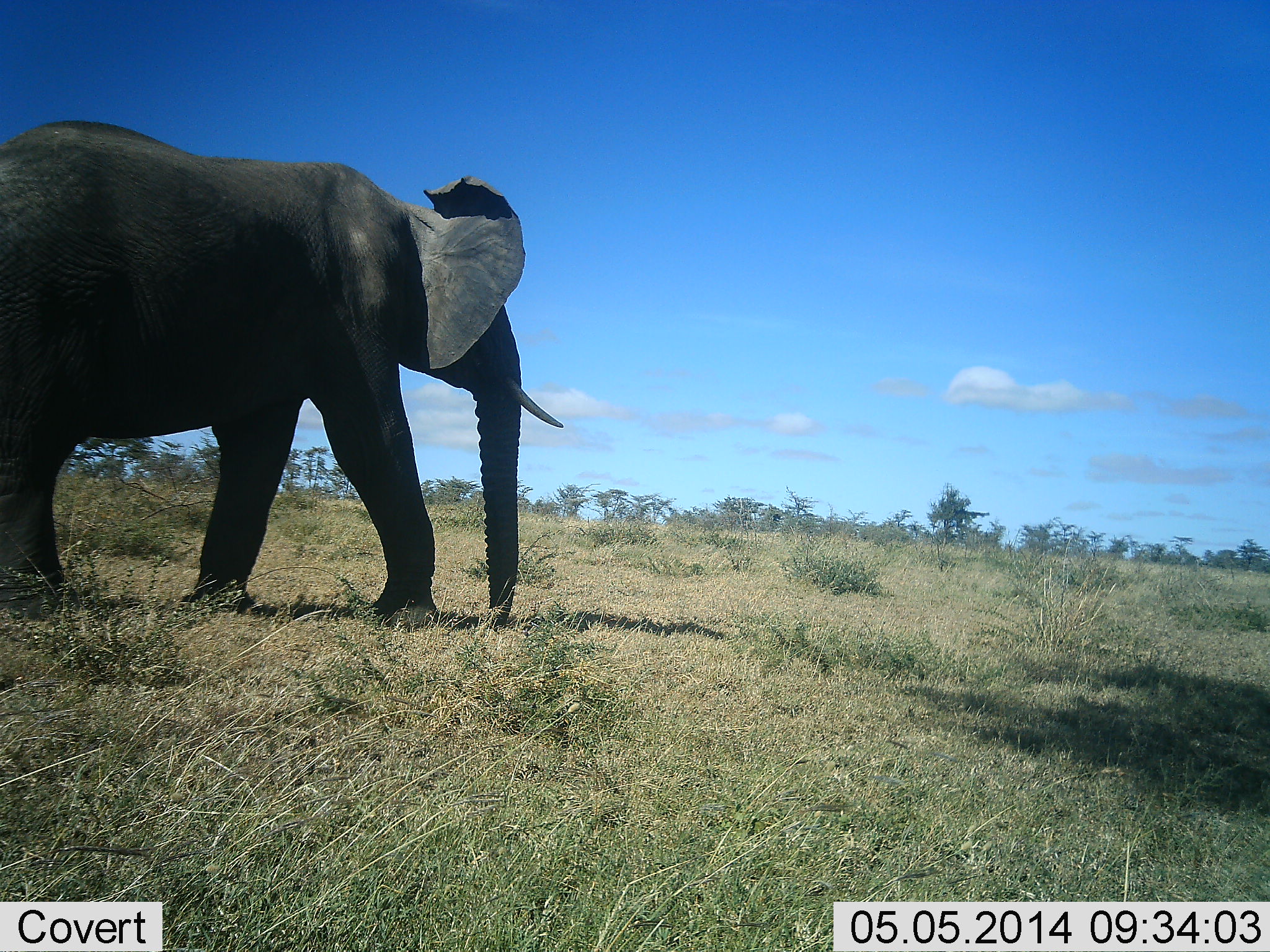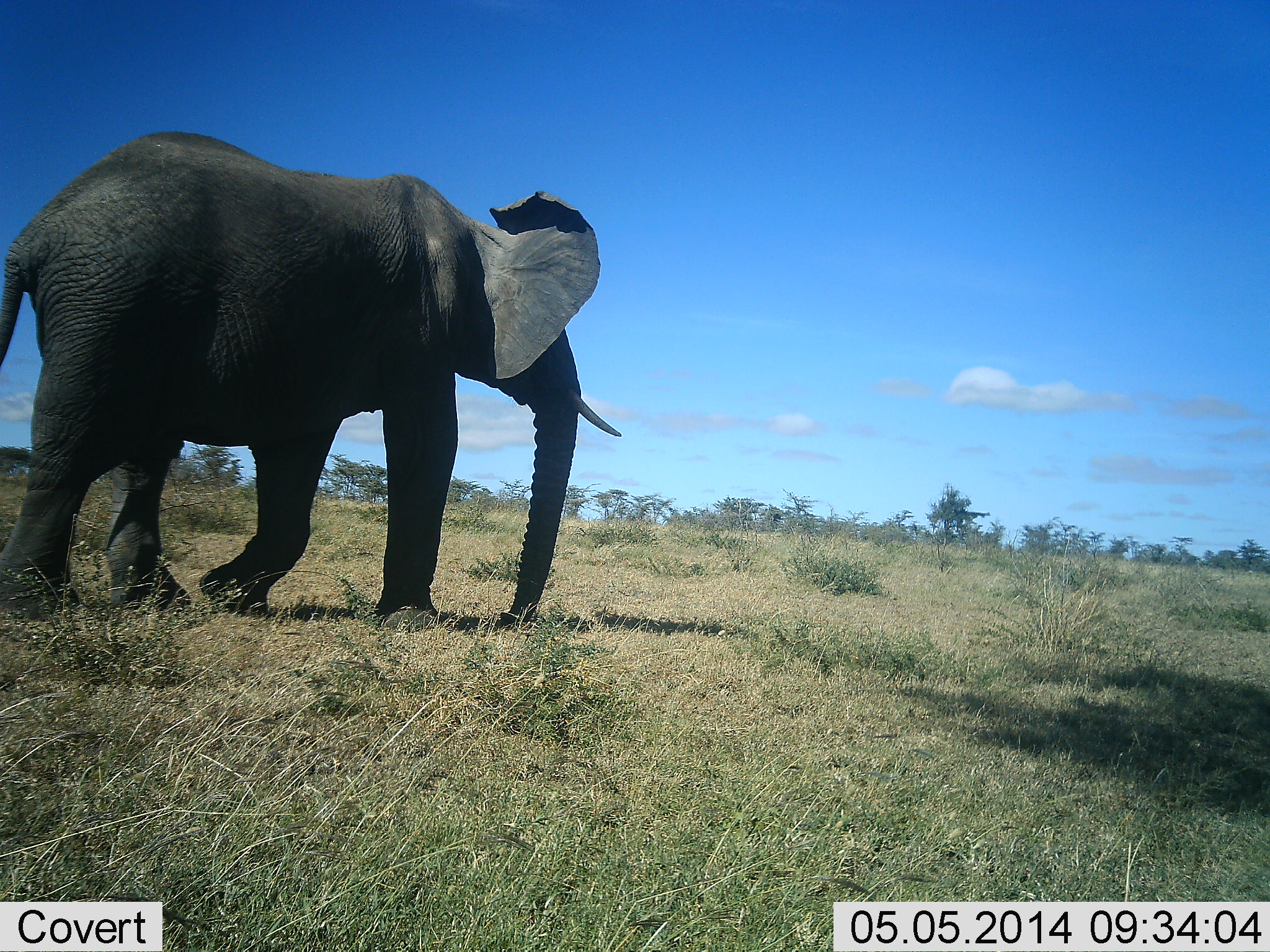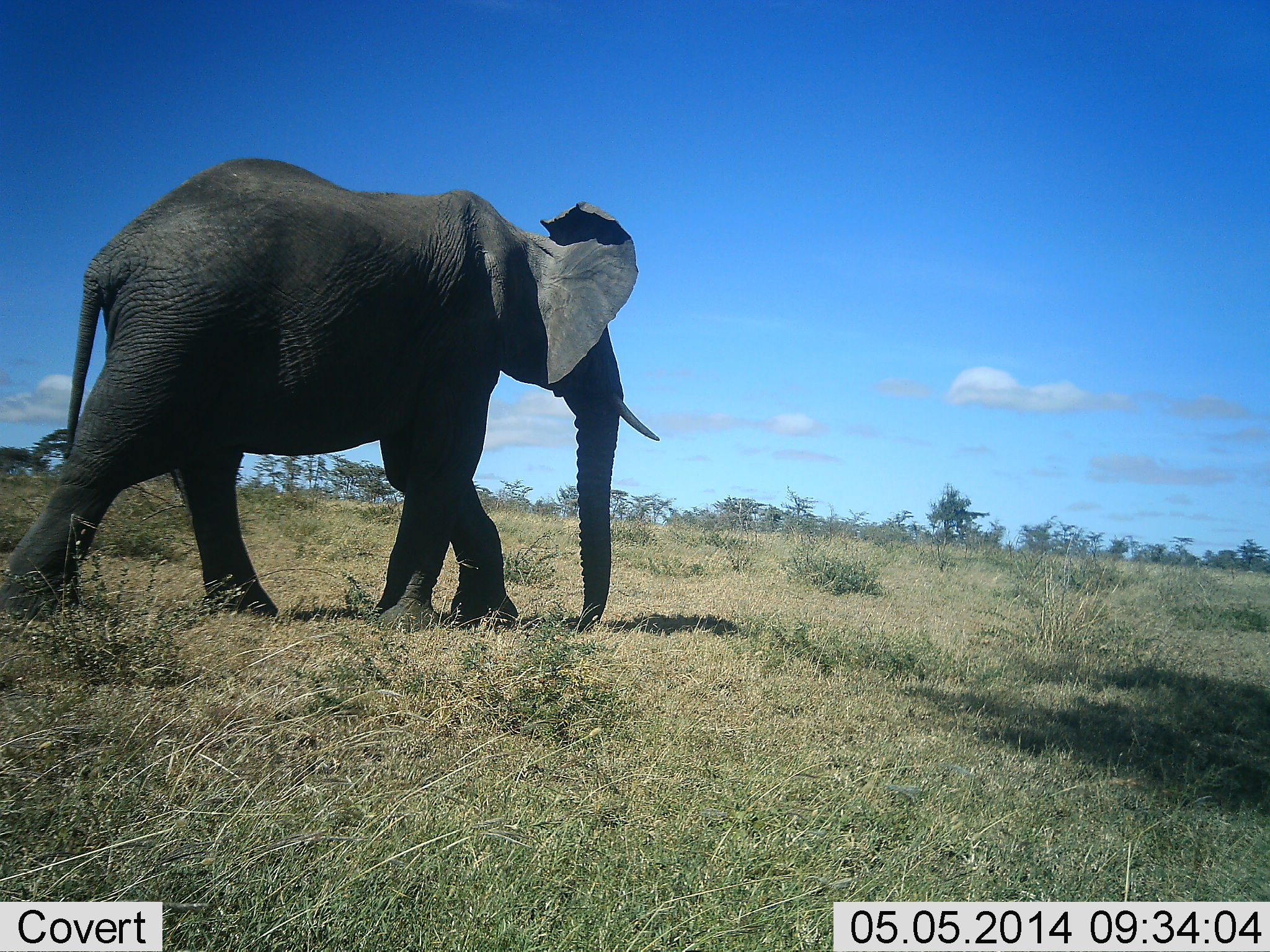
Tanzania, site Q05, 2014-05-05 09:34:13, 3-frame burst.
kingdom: Animalia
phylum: Chordata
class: Mammalia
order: Proboscidea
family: Elephantidae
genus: Loxodonta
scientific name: Loxodonta africana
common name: african bush elephant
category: elephant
Elephant (african bush elephant) (Loxodonta africana), count 1. Behavior (volunteer vote fractions): standing 10%, resting 0%, moving 100%, interacting 0%. Young present (vote fraction): 0%. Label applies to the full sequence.